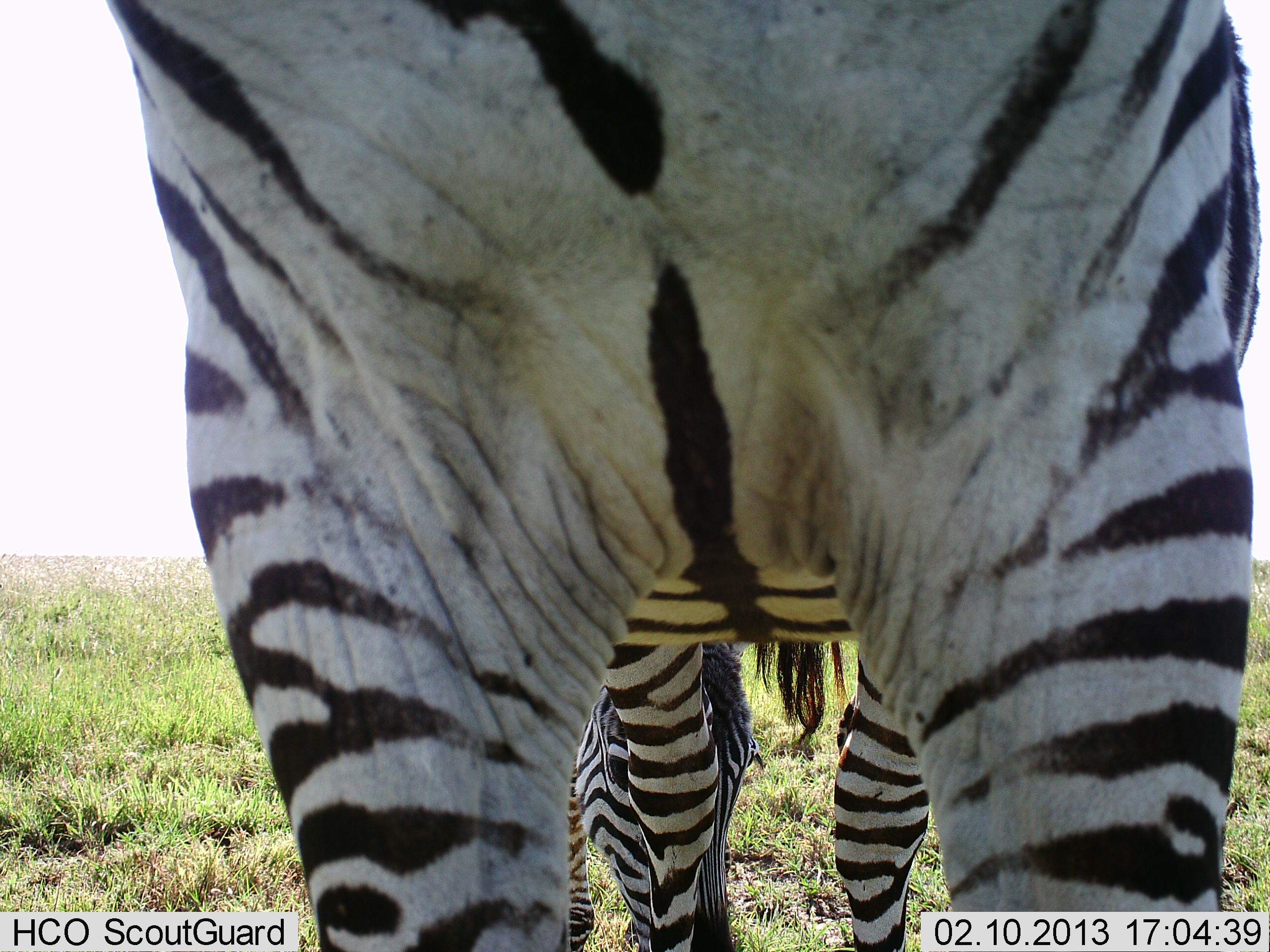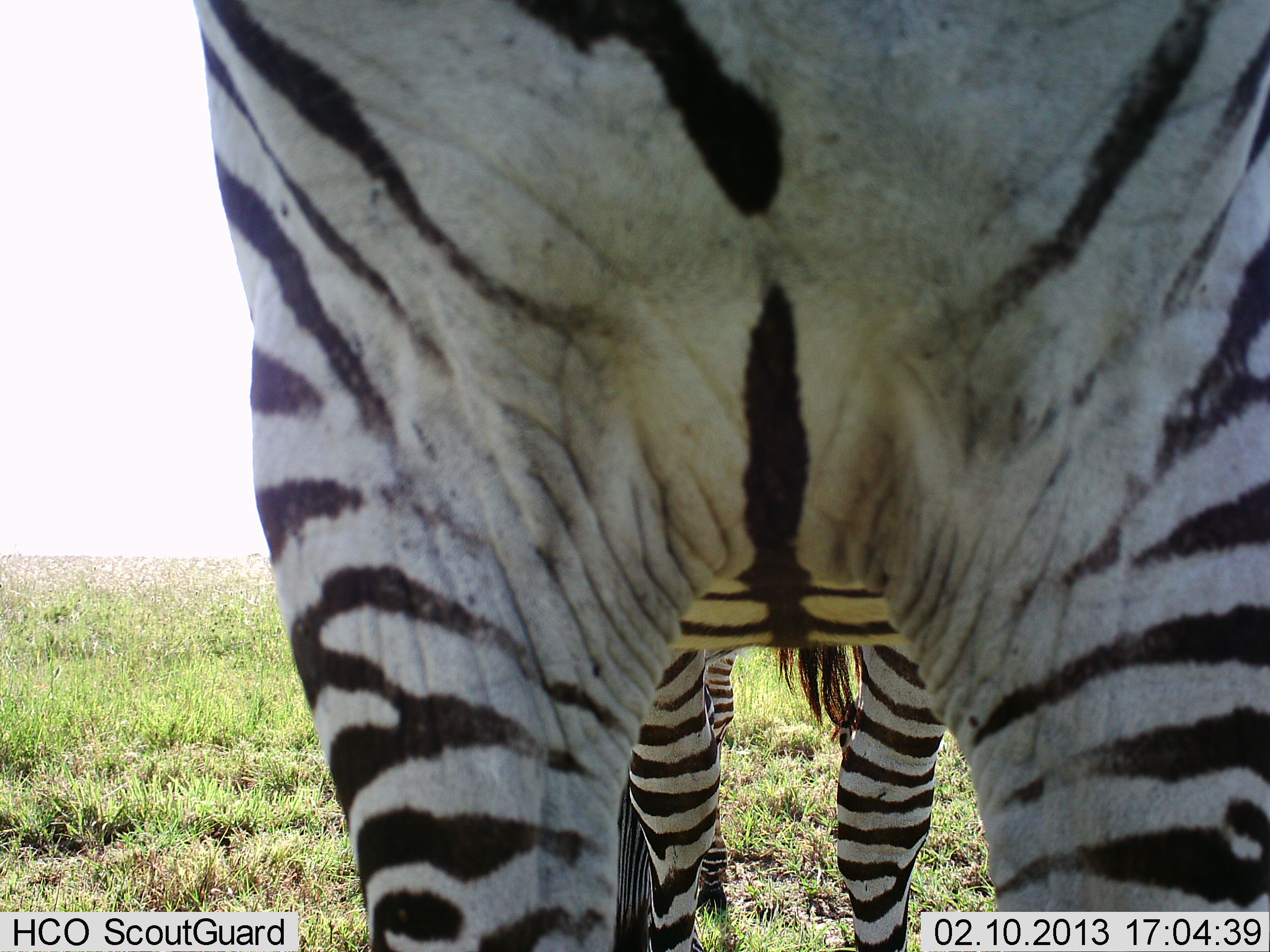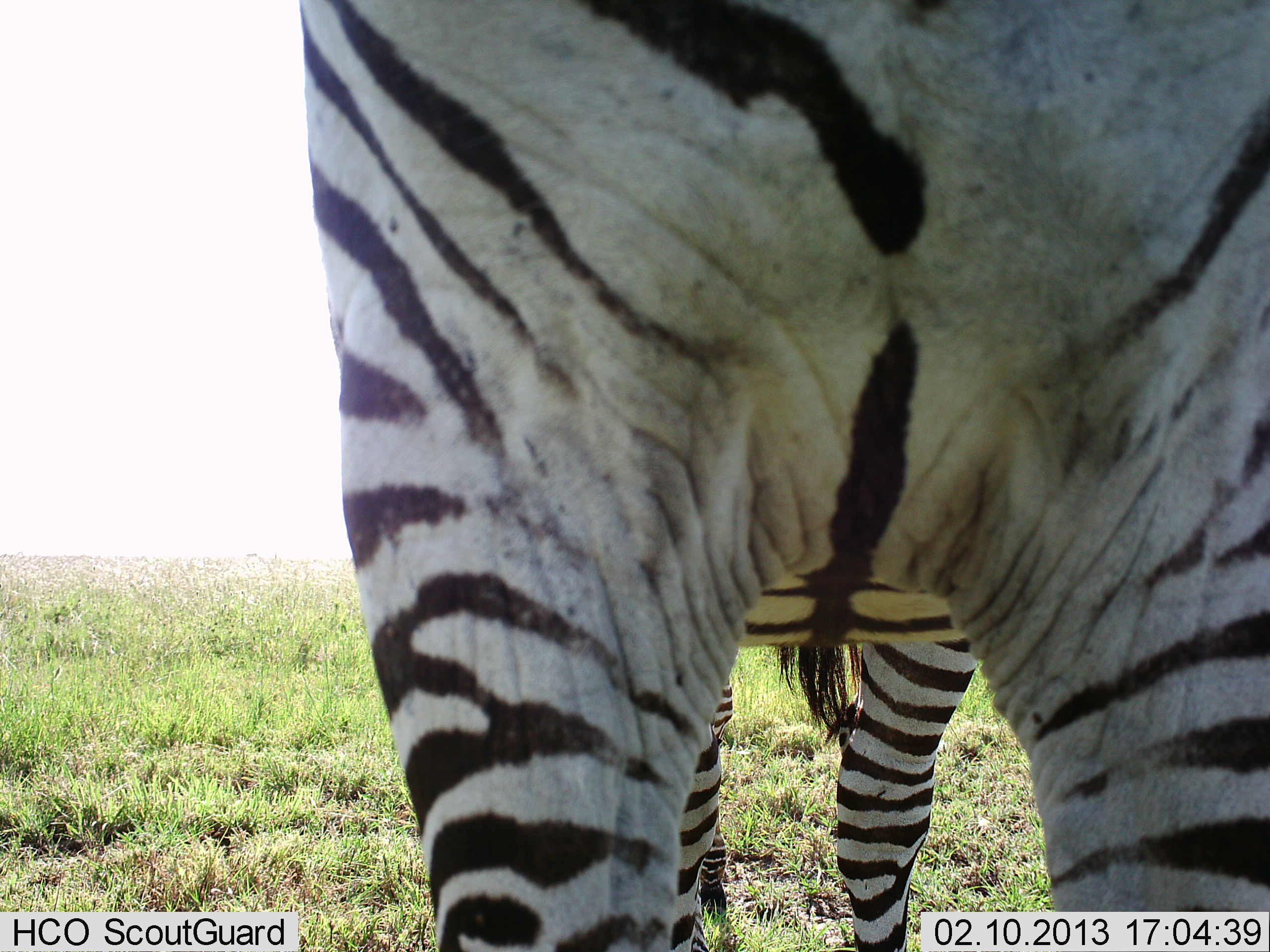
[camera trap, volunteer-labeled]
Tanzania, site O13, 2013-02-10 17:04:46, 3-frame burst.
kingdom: Animalia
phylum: Chordata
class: Mammalia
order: Perissodactyla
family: Equidae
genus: Equus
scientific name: Equus quagga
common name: plains zebra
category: zebra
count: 2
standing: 91%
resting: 0%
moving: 7%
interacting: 2%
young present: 14%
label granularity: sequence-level